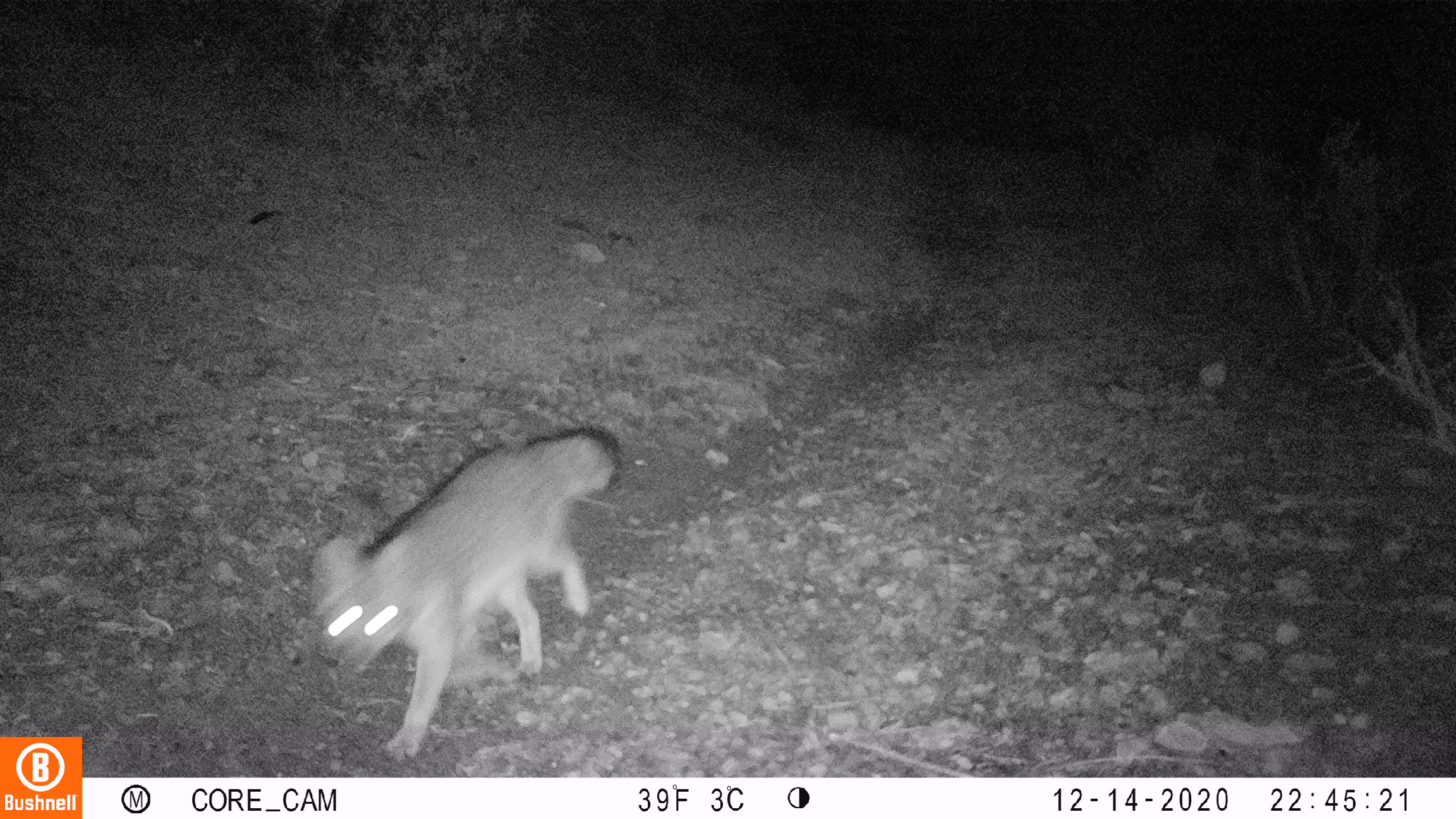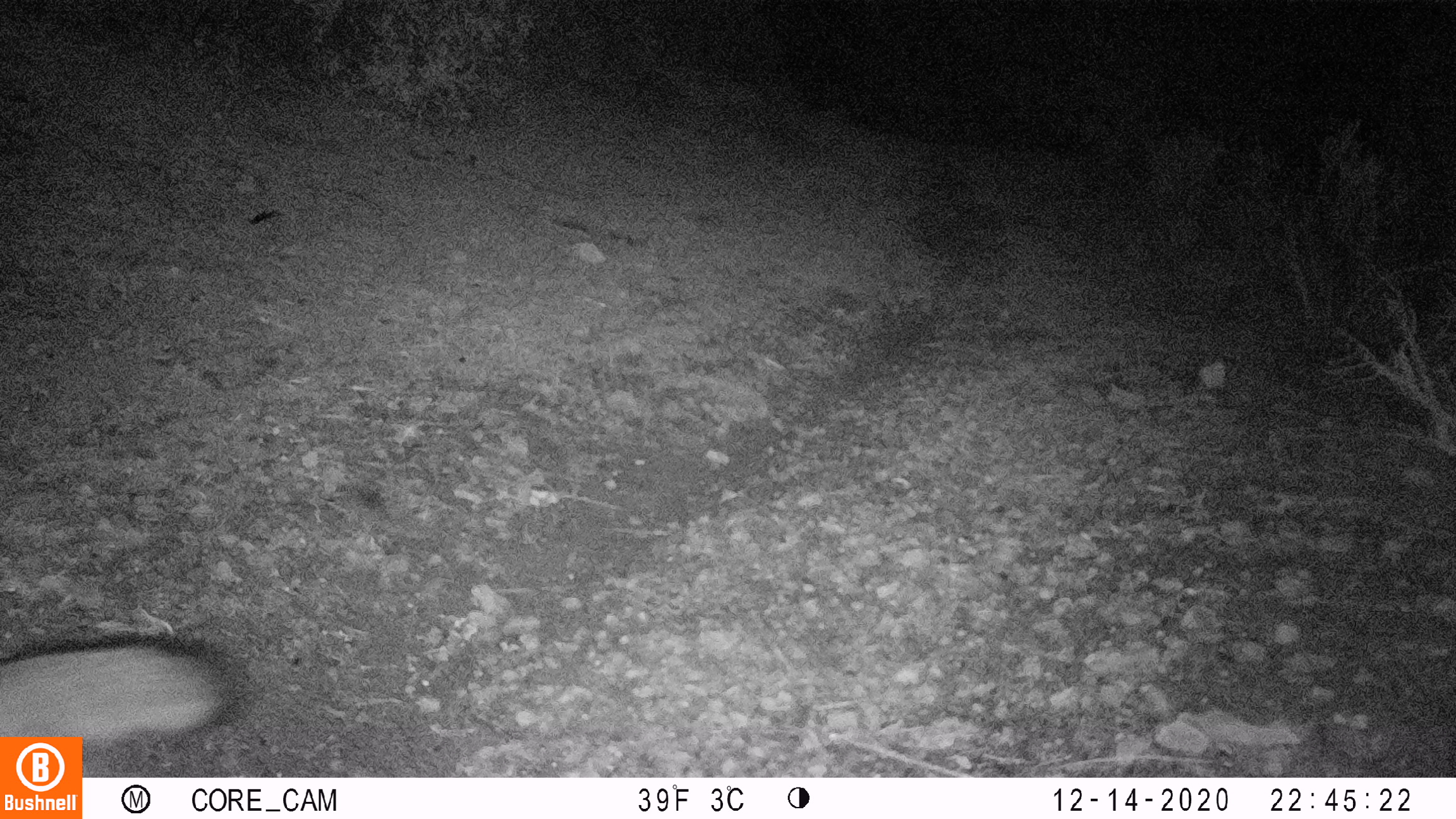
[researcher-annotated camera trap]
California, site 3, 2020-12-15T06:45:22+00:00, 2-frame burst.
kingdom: Animalia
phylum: Chordata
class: Mammalia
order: Carnivora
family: Canidae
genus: Urocyon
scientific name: Urocyon cinereoargenteus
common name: gray fox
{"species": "gray fox (Urocyon cinereoargenteus)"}